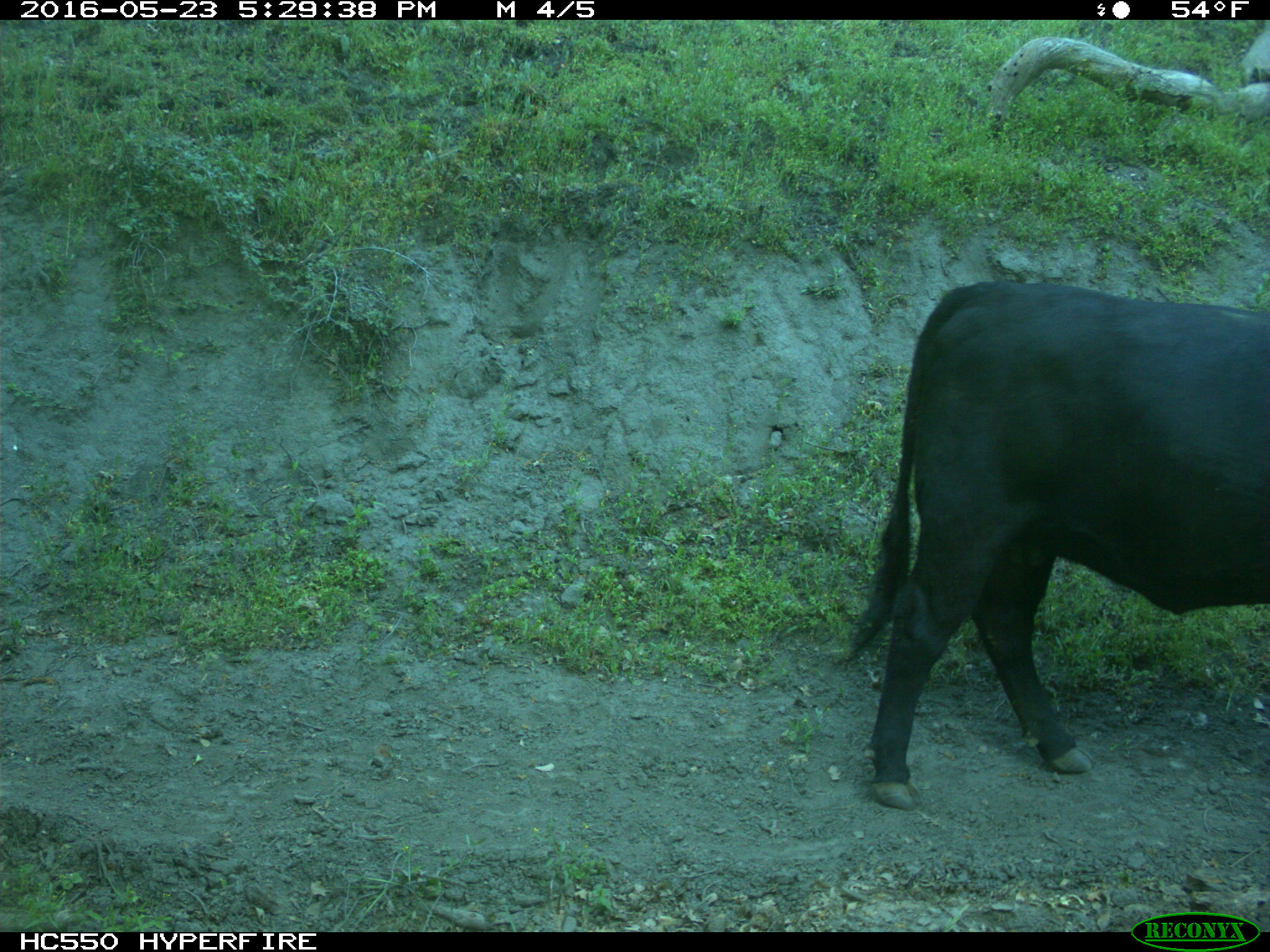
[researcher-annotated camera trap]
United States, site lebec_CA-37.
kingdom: Animalia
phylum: Chordata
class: Mammalia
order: Artiodactyla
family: Bovidae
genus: Bos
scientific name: Bos taurus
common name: domestic cow